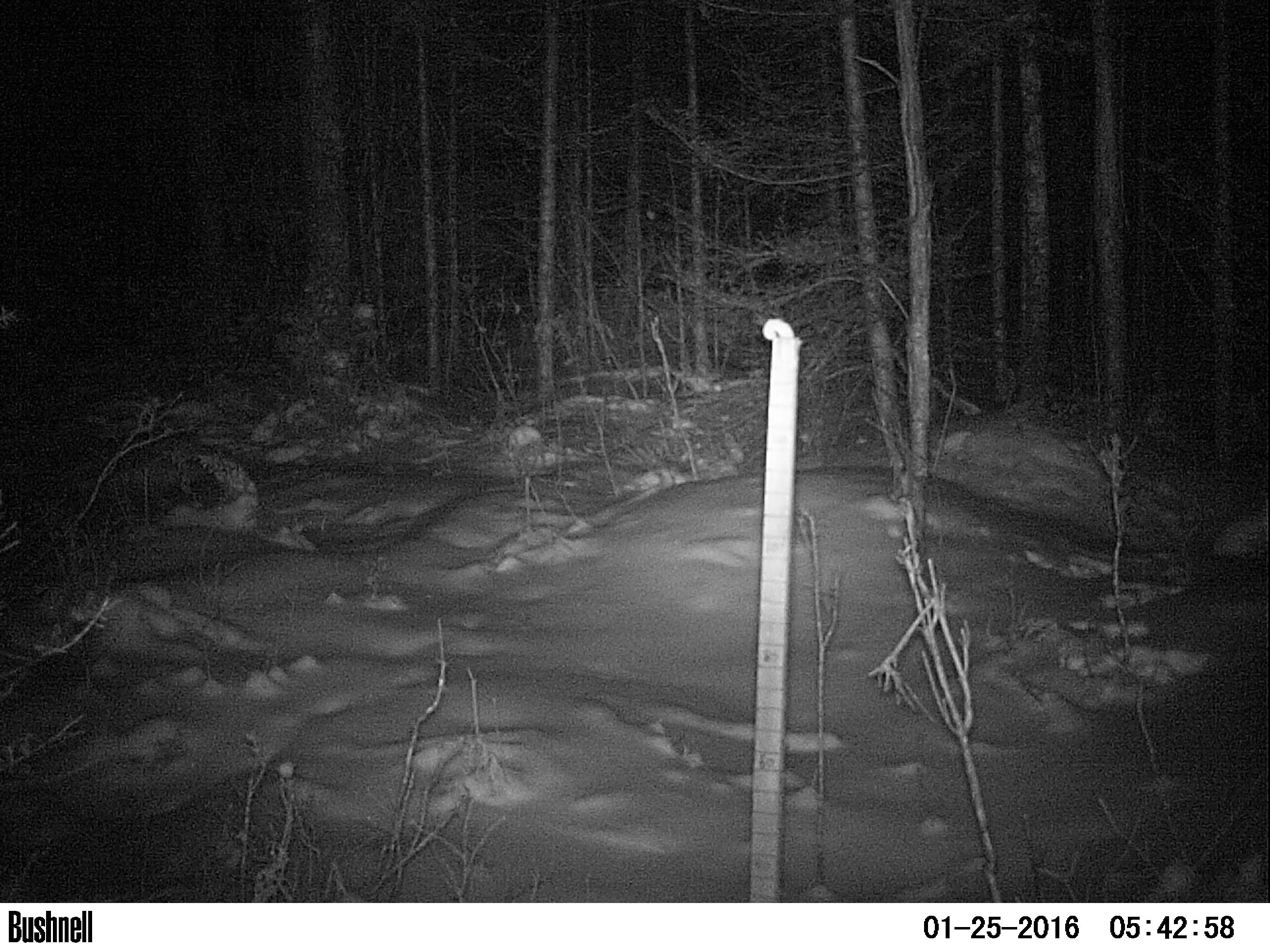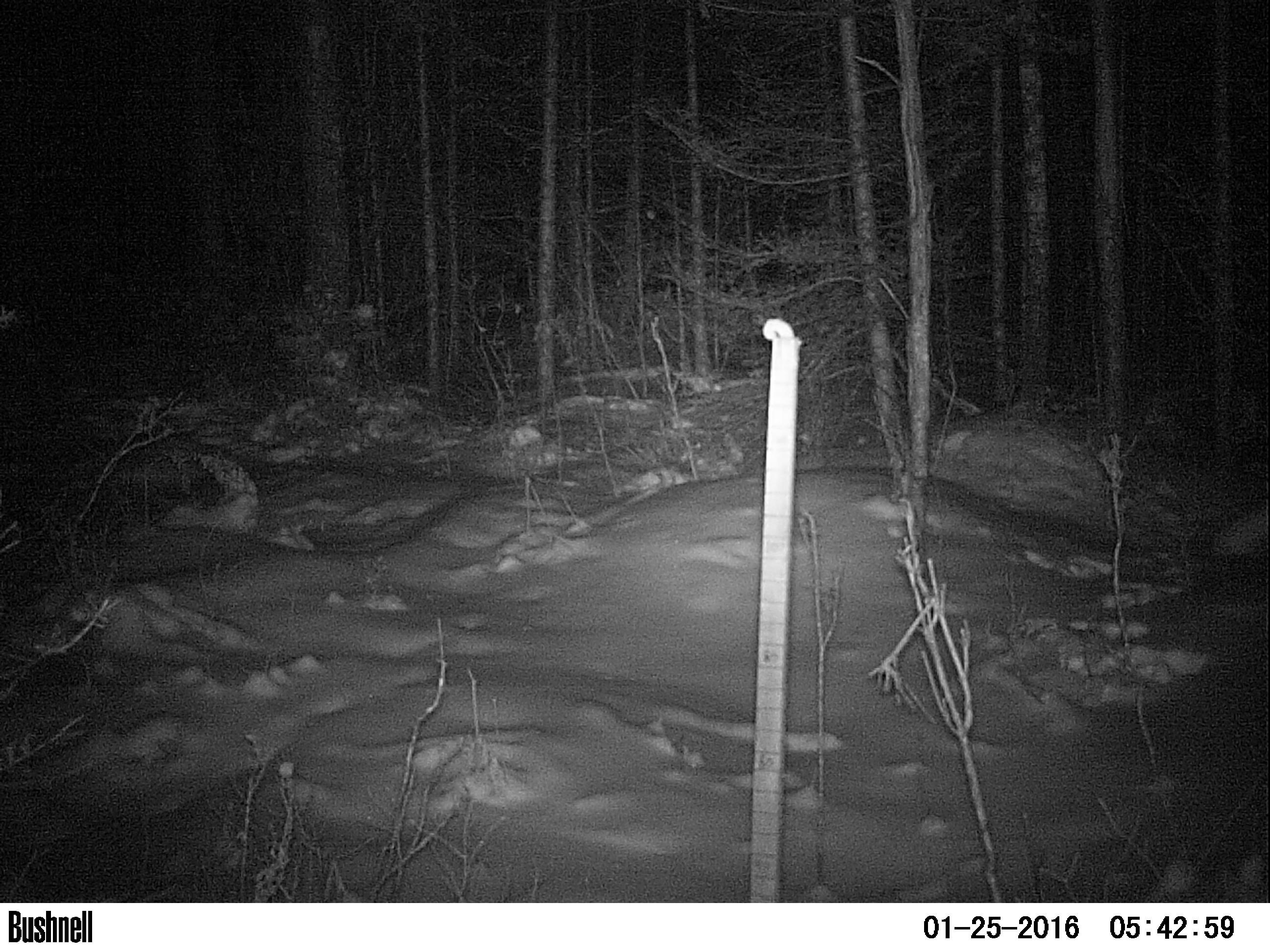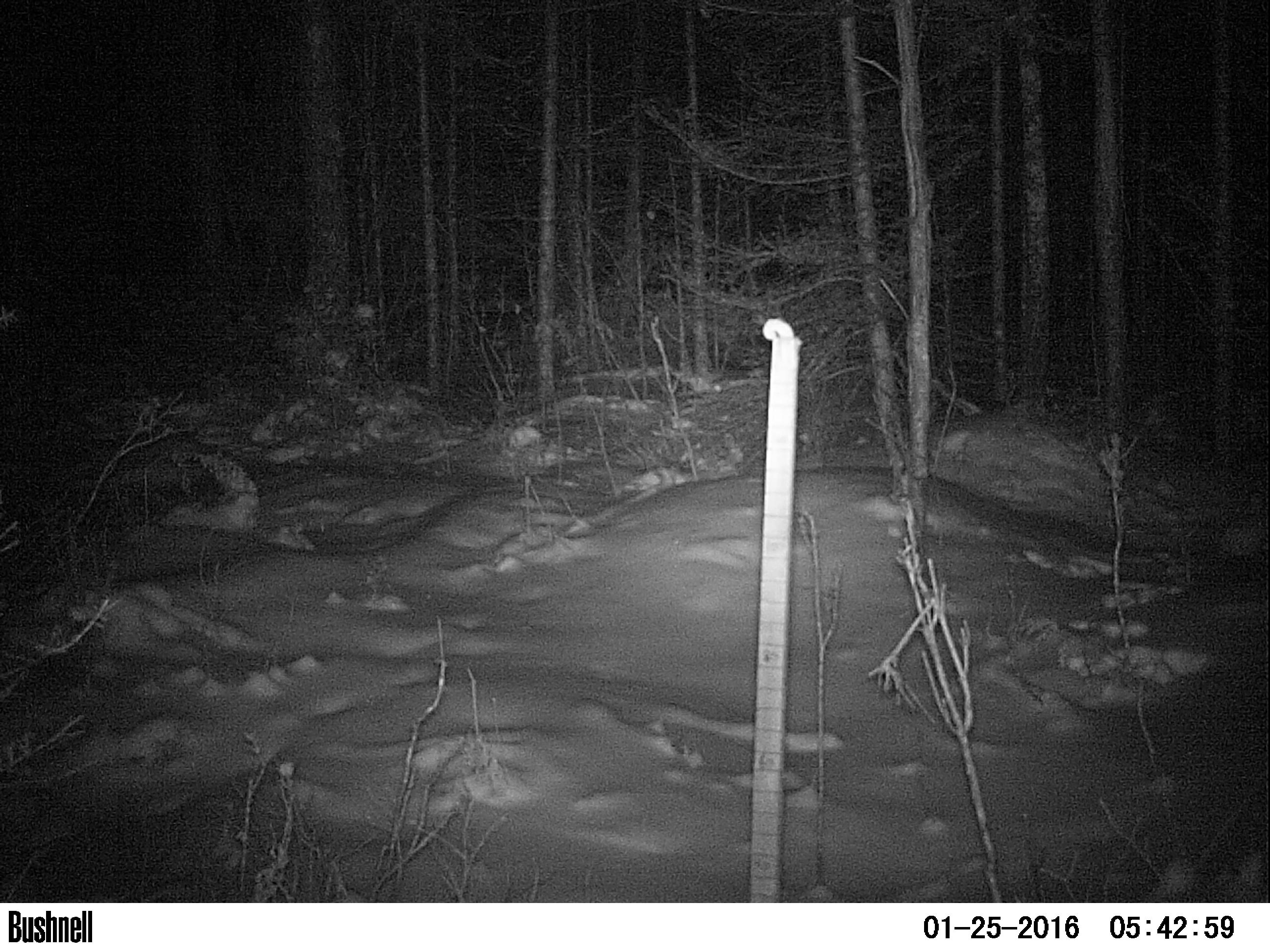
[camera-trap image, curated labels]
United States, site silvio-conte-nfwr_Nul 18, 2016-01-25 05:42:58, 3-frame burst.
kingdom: Animalia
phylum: Chordata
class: Mammalia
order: Lagomorpha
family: Leporidae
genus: Lepus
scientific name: Lepus americanus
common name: snowshoe hare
Snowshoe hare (Lepus americanus).